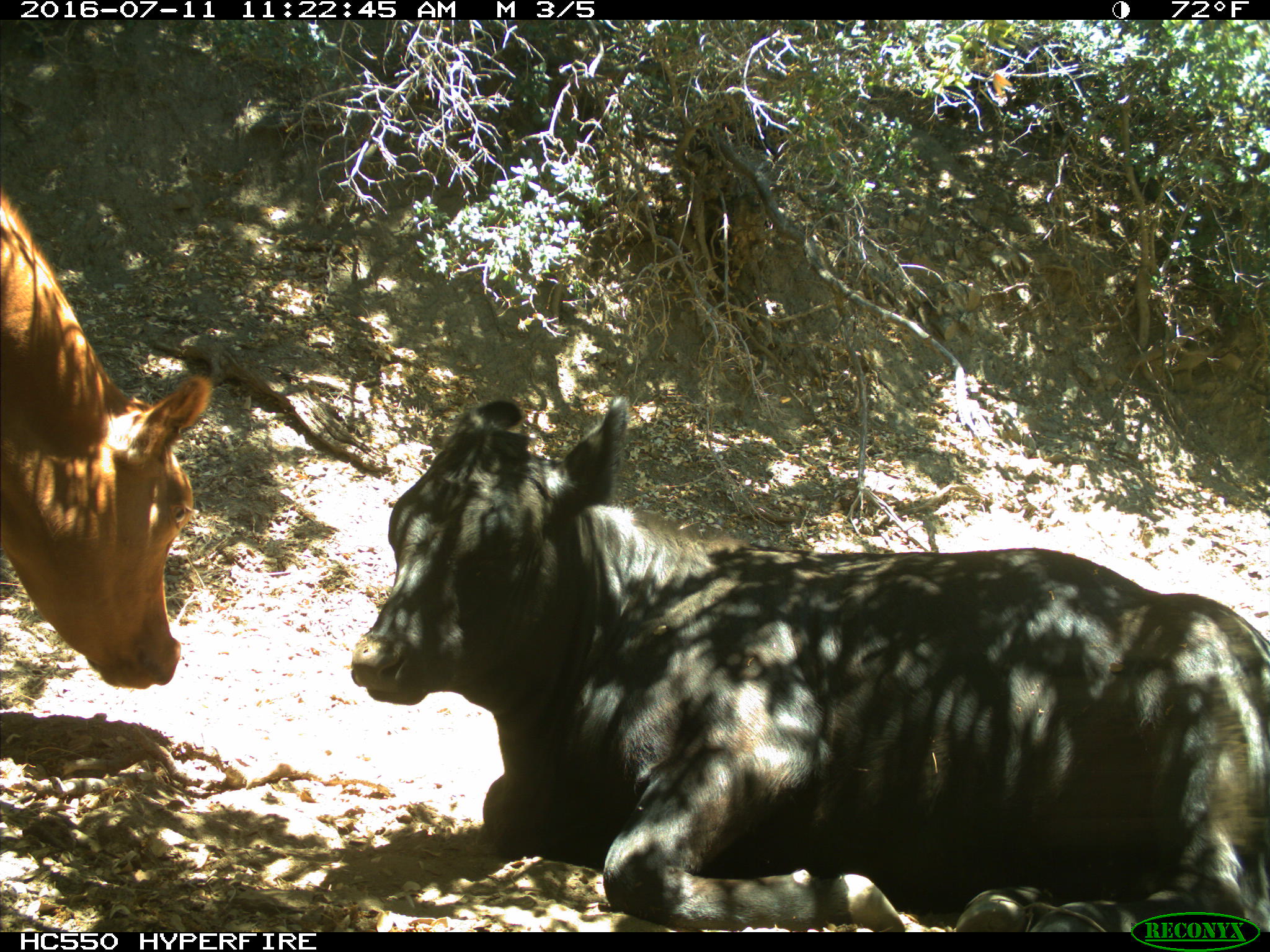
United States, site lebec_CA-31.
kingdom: Animalia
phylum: Chordata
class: Mammalia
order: Artiodactyla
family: Bovidae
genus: Bos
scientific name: Bos taurus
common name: domestic cow